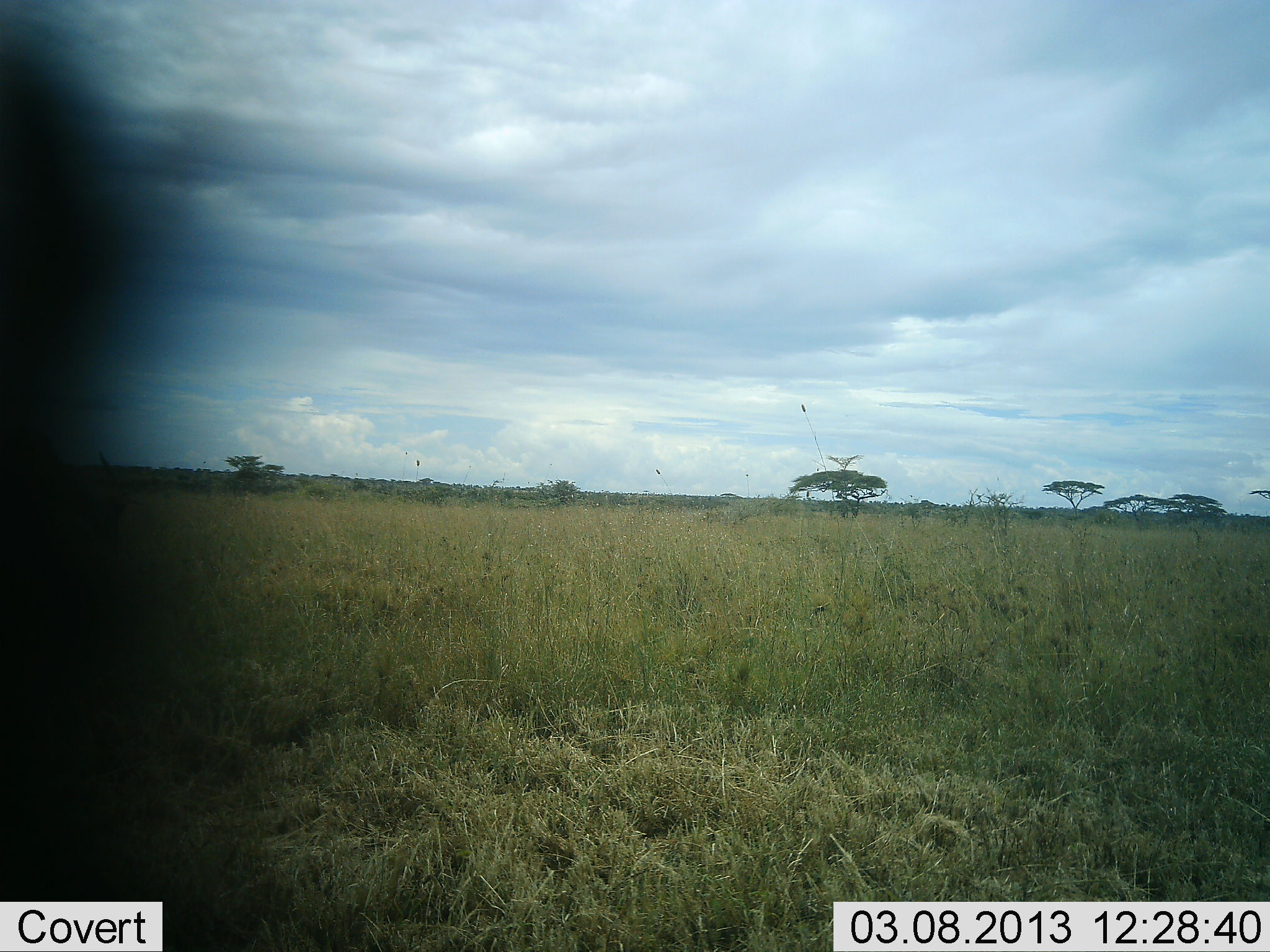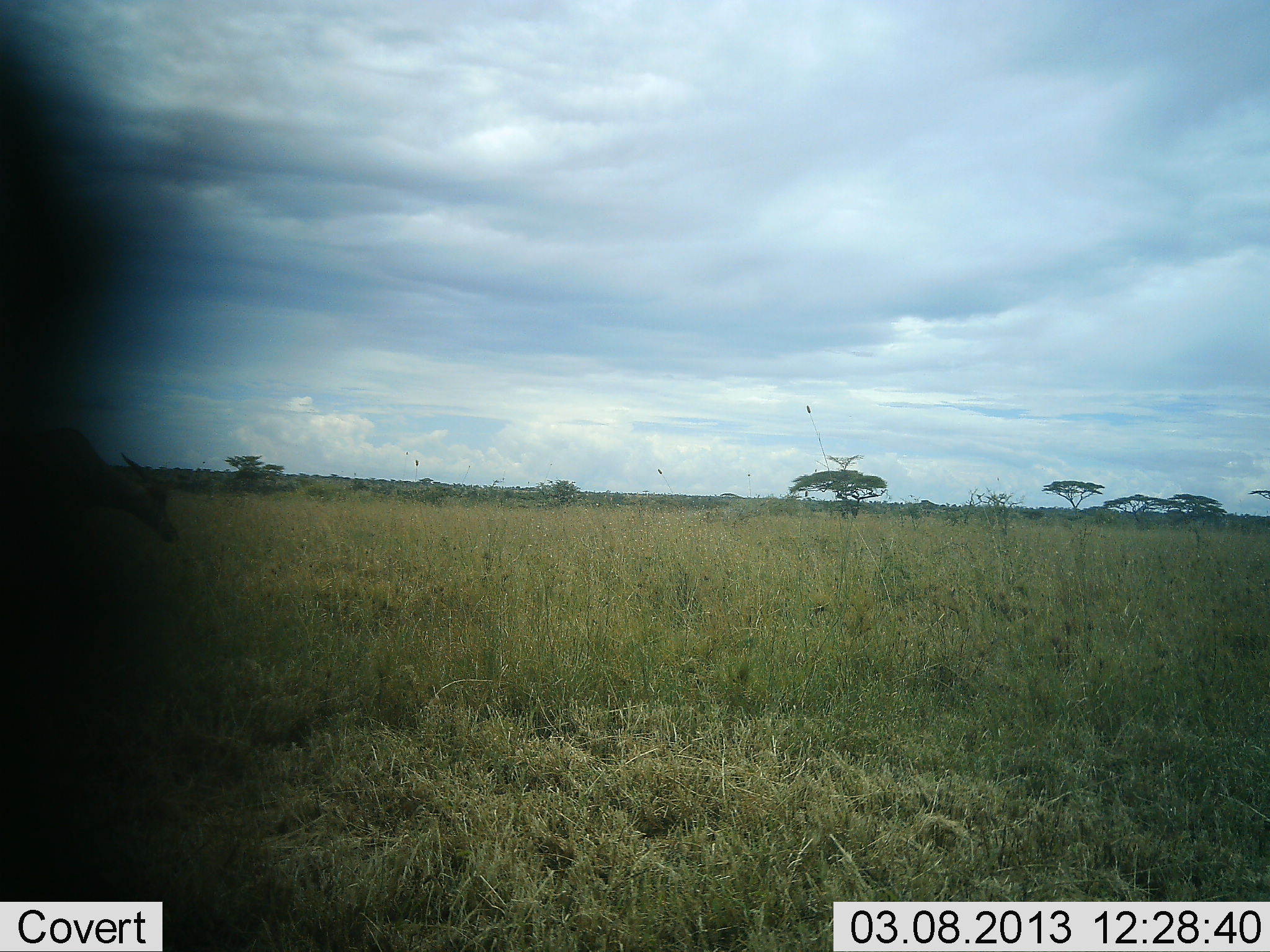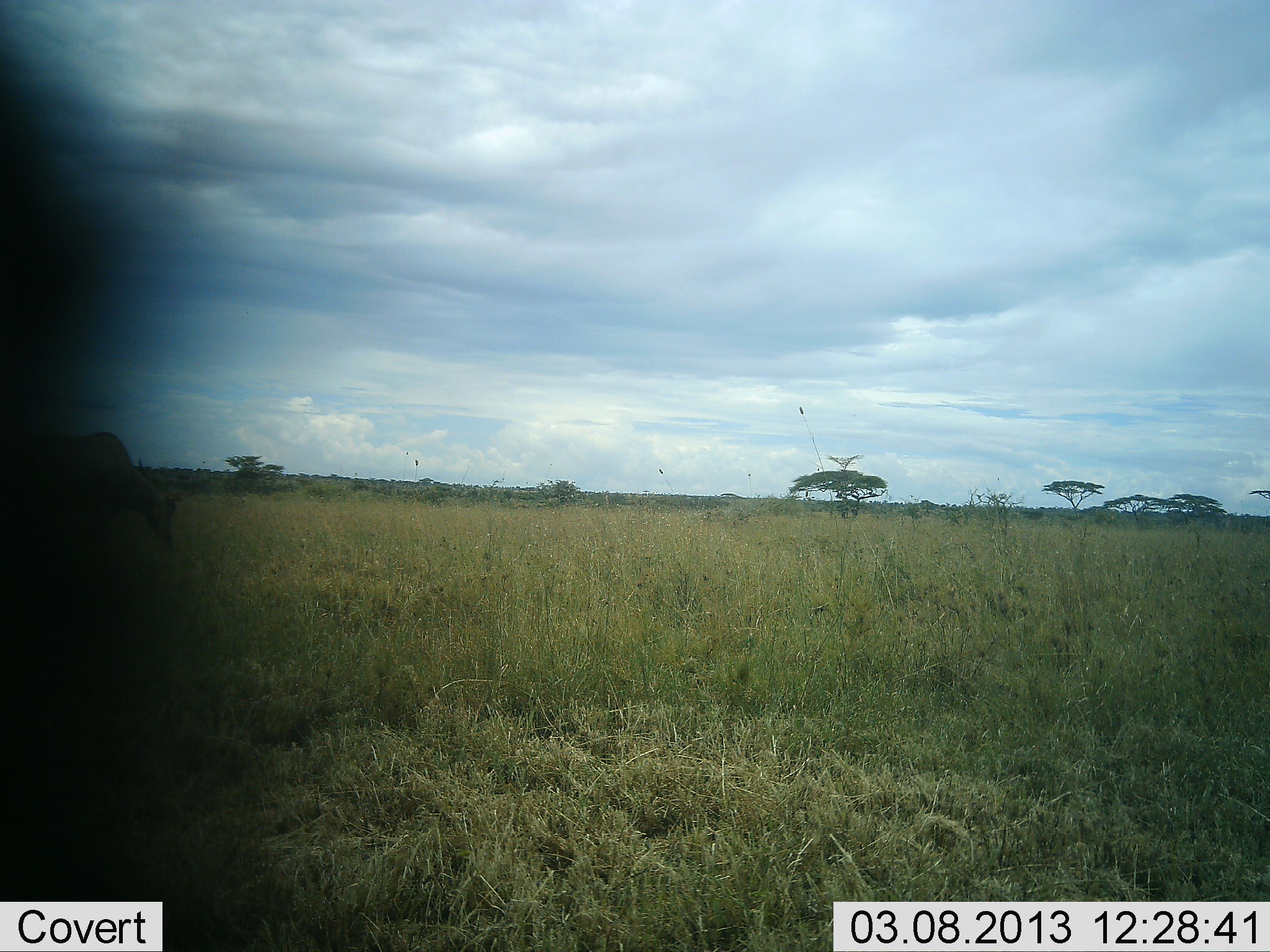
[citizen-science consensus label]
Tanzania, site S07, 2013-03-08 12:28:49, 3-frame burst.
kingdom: Animalia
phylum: Chordata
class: Mammalia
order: Artiodactyla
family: Bovidae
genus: Damaliscus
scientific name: Damaliscus lunatus jimela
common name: topi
Topi (Damaliscus lunatus jimela), count 1. Behavior (volunteer vote fractions): standing 40%, resting 0%, moving 20%, interacting 0%. Young present (vote fraction): 0%. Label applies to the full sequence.